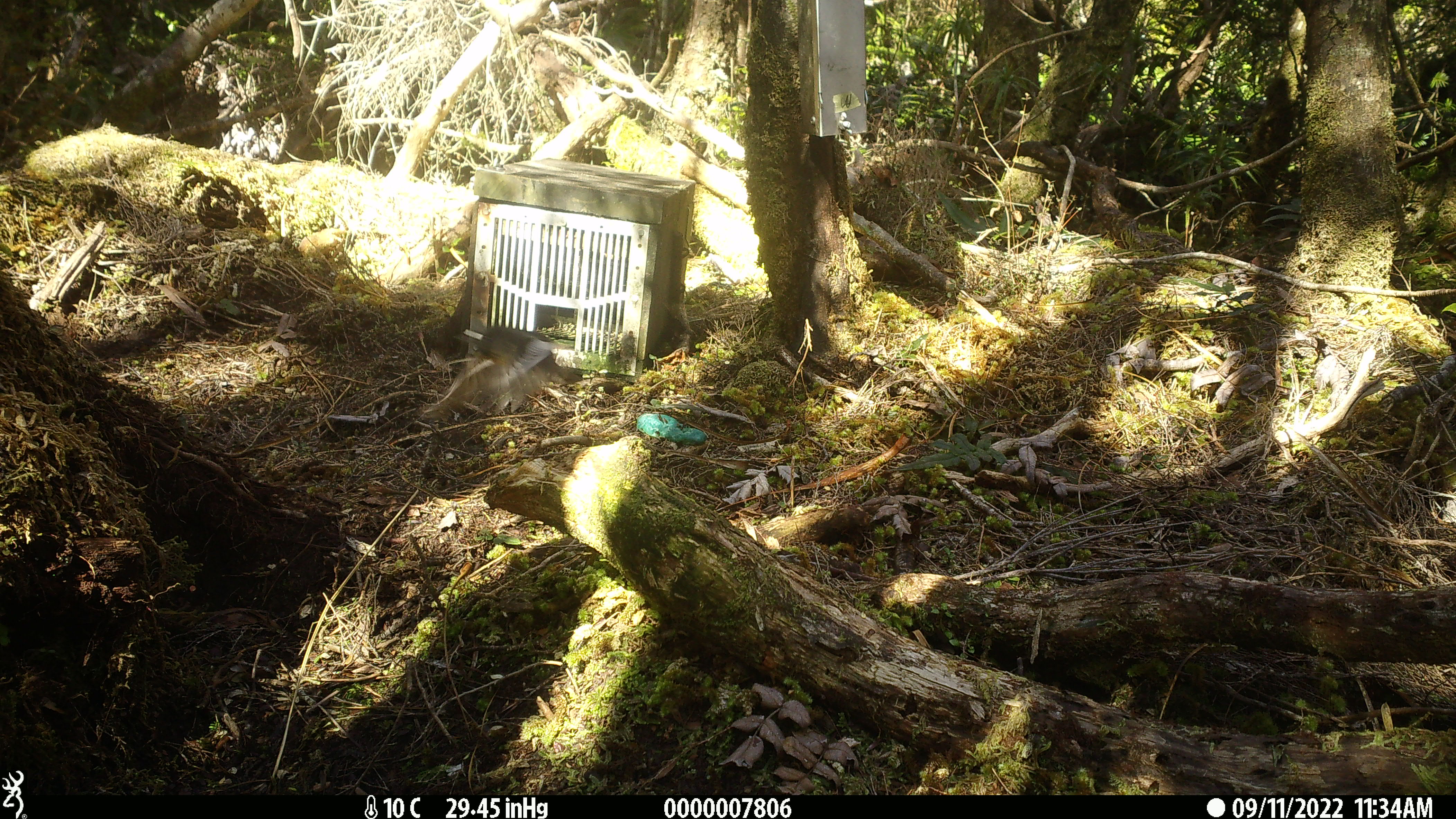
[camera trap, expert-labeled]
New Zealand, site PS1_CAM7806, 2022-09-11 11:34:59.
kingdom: Animalia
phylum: Chordata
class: Aves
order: Passeriformes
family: Petroicidae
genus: Petroica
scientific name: Petroica macrocephala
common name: tomtit